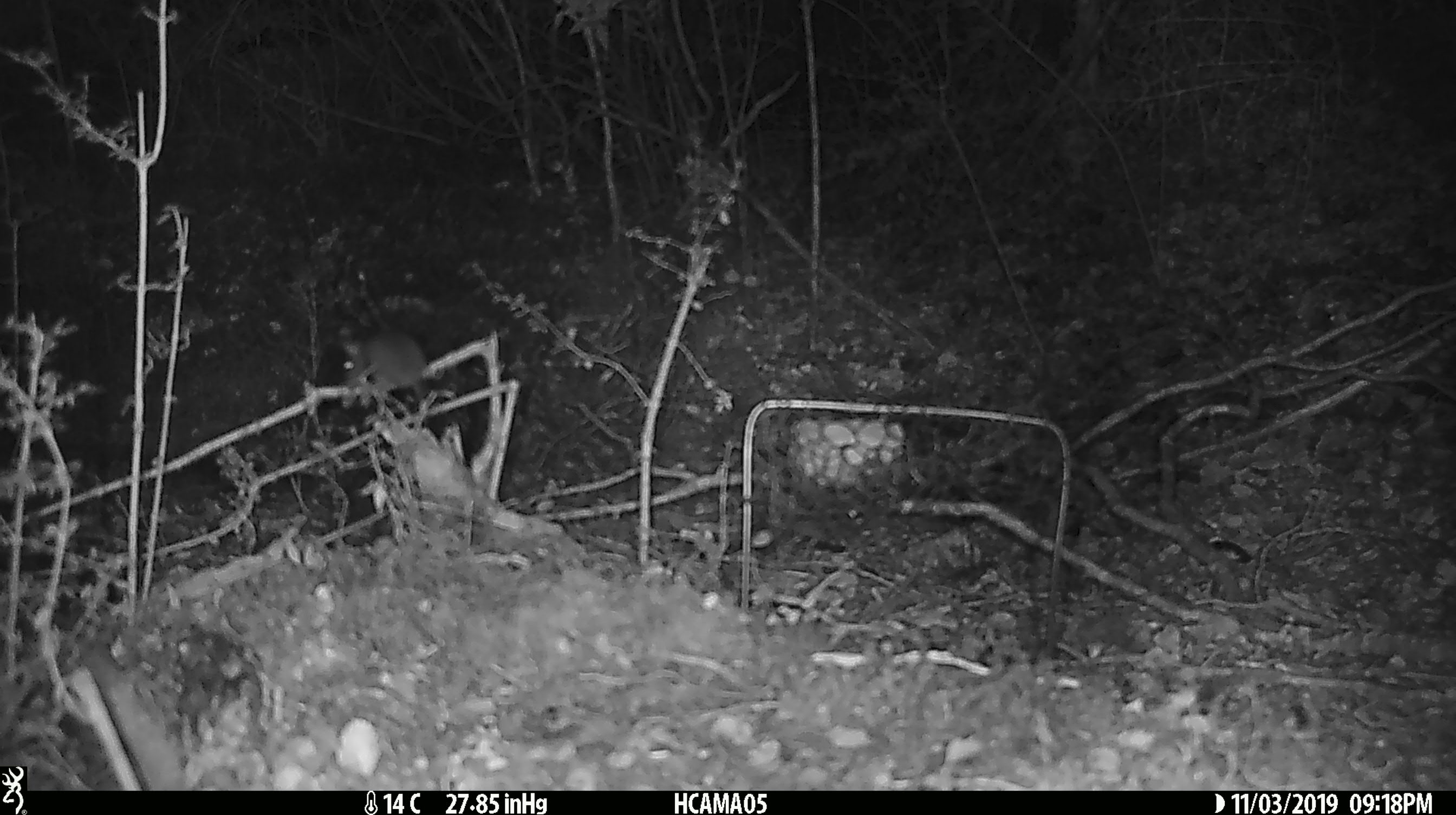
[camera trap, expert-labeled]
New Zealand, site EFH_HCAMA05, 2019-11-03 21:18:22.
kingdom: Animalia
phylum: Chordata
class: Mammalia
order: Rodentia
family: Muridae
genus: Mus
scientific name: Mus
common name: mouse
Mouse (Mus).